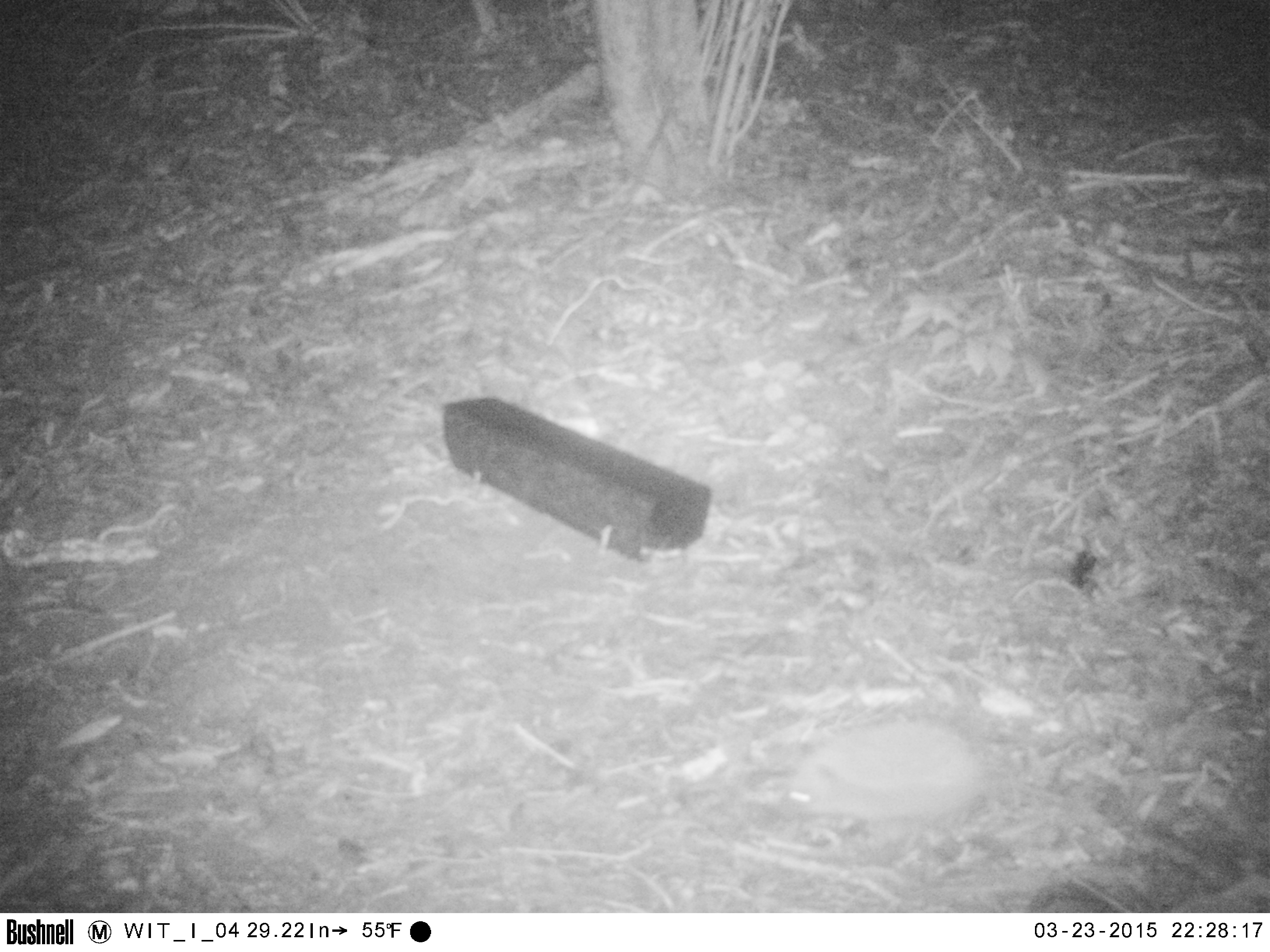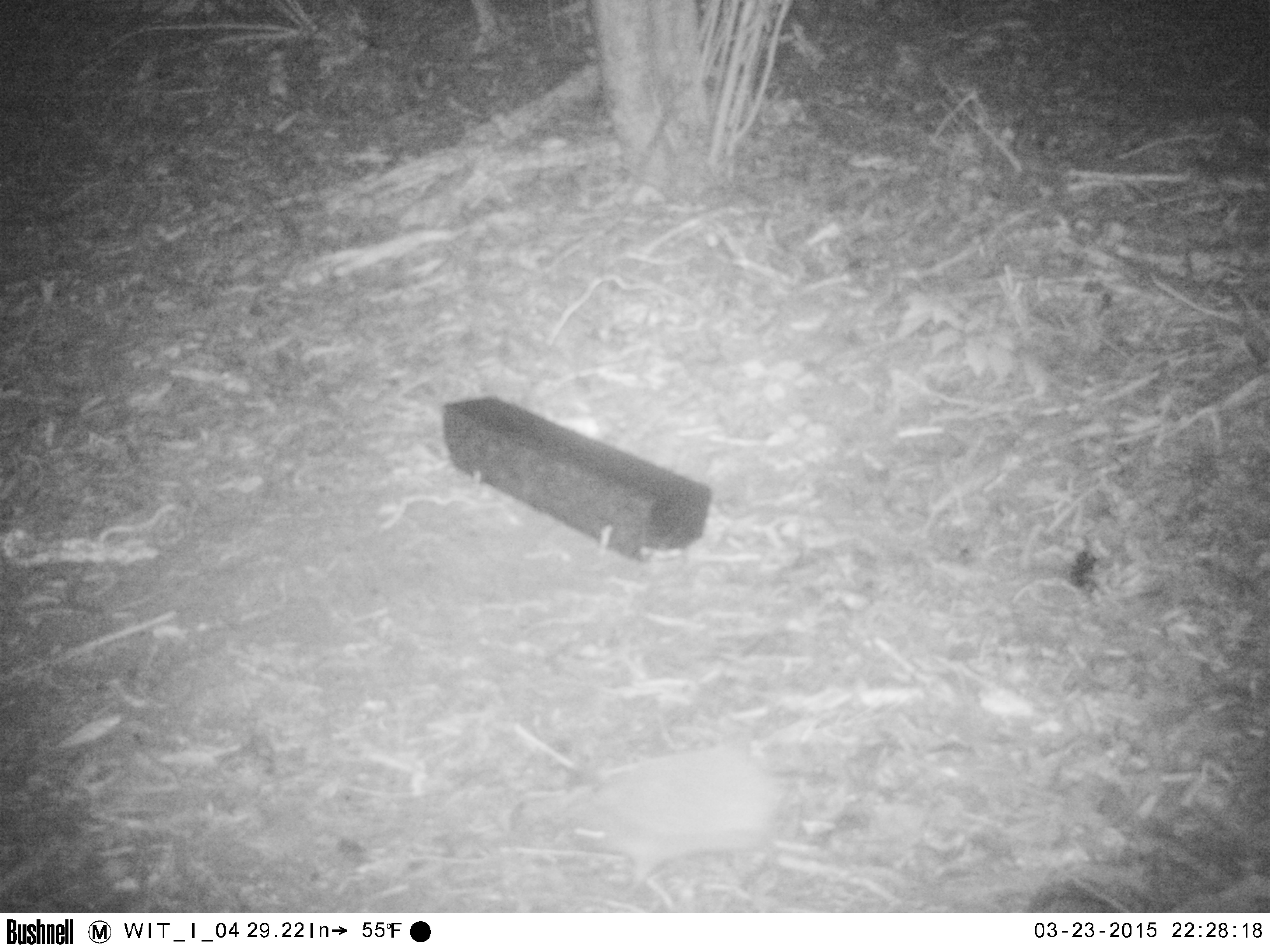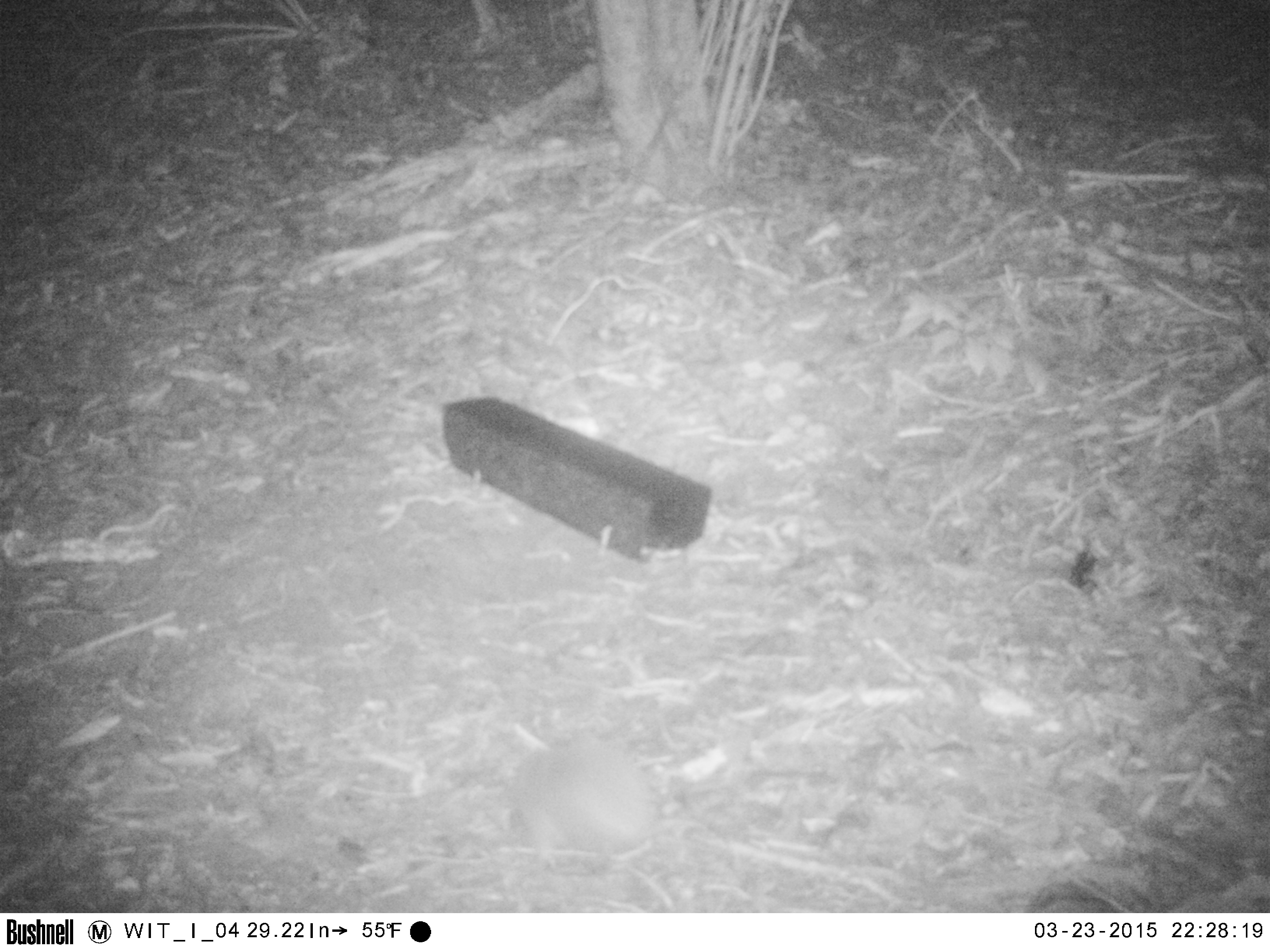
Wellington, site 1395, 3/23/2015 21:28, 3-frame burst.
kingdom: Animalia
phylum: Chordata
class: Mammalia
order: Eulipotyphla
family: Erinaceidae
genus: Erinaceus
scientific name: Erinaceus europaeus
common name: hedgehog